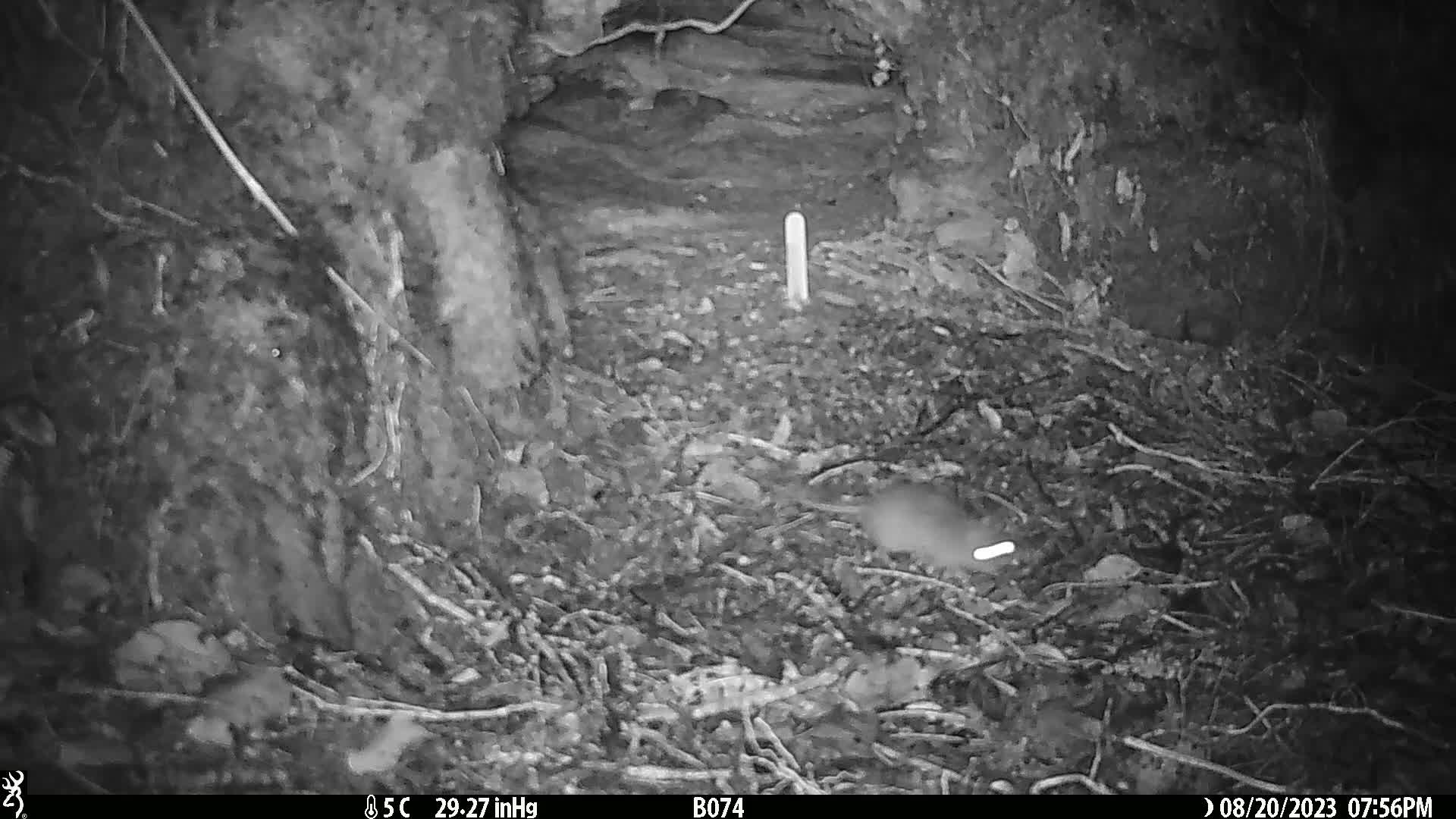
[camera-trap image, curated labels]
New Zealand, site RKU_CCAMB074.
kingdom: Animalia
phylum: Chordata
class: Mammalia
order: Rodentia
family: Muridae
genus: Rattus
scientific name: Rattus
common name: rat